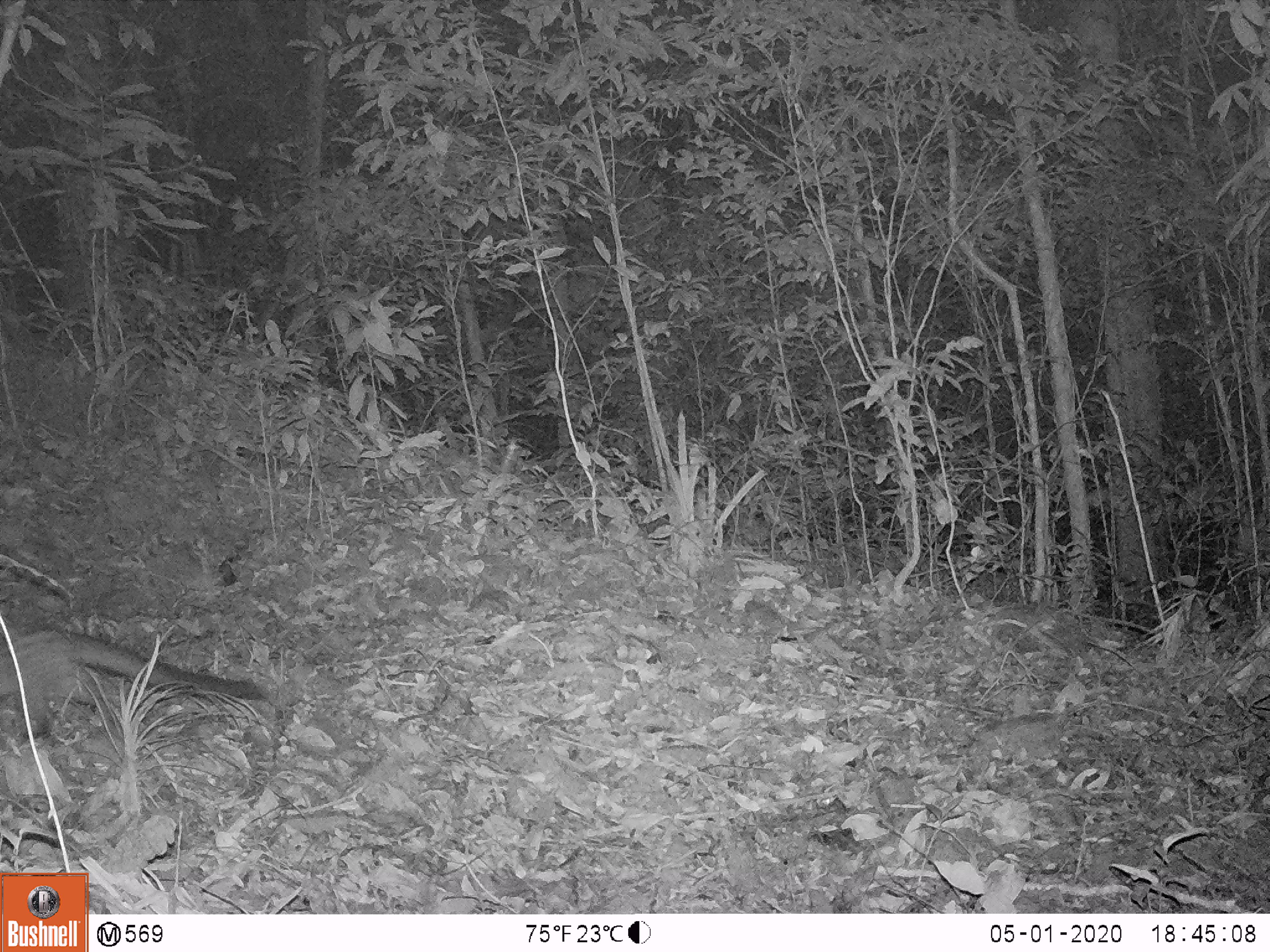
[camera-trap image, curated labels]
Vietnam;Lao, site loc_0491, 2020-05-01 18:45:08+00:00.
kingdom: Animalia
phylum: Chordata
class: Mammalia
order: Carnivora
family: Viverridae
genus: Paradoxurus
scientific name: Paradoxurus hermaphroditus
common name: common palm civet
Common palm civet (Paradoxurus hermaphroditus). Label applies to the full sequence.